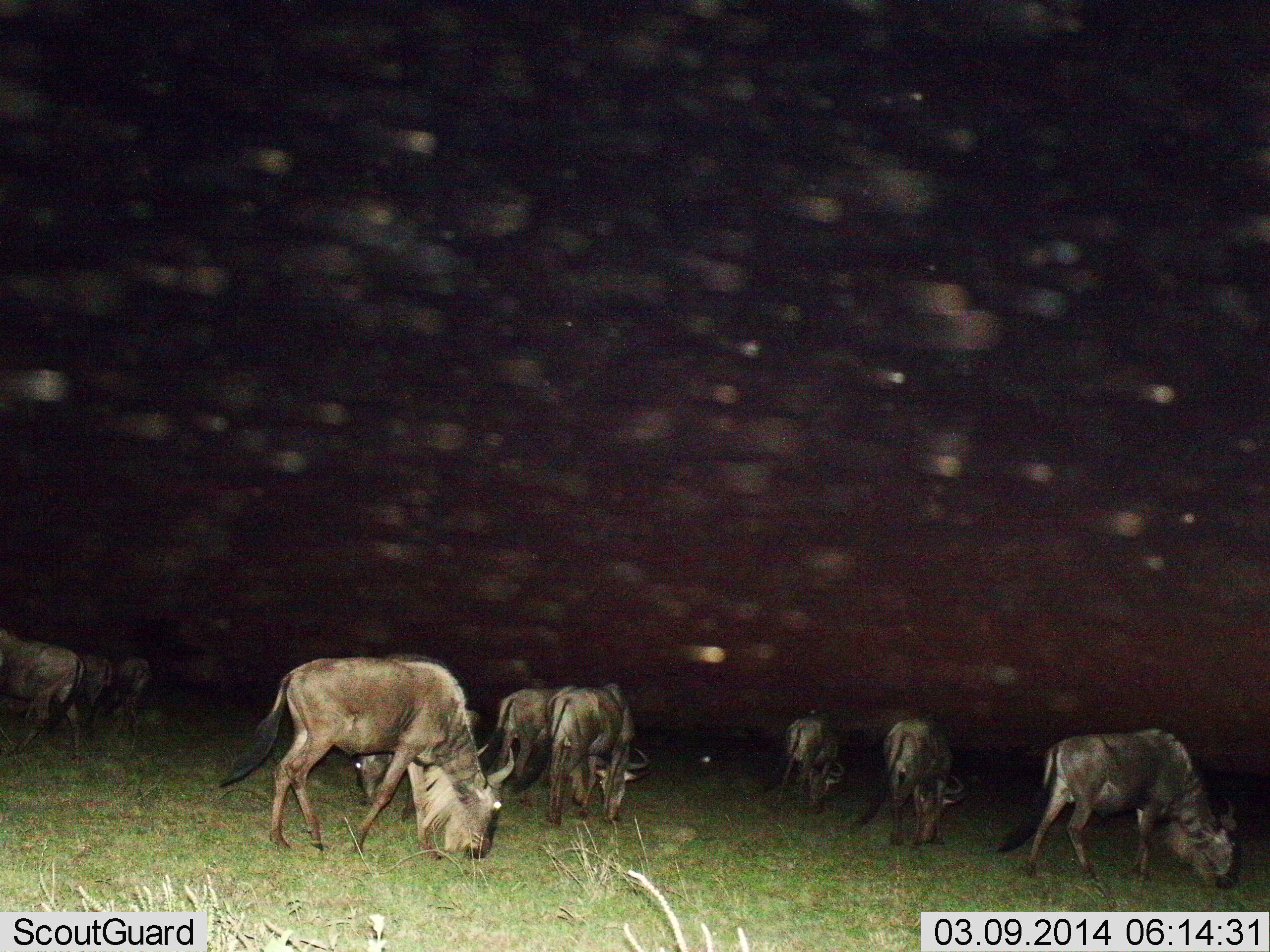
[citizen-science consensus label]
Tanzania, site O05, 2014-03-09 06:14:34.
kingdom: Animalia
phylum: Chordata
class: Mammalia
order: Artiodactyla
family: Bovidae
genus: Connochaetes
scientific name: Connochaetes taurinus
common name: blue wildebeest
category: wildebeest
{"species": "wildebeest (blue wildebeest) (Connochaetes taurinus)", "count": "9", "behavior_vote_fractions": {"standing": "30%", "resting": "0%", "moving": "30%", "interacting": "0%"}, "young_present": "0%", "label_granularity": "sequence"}